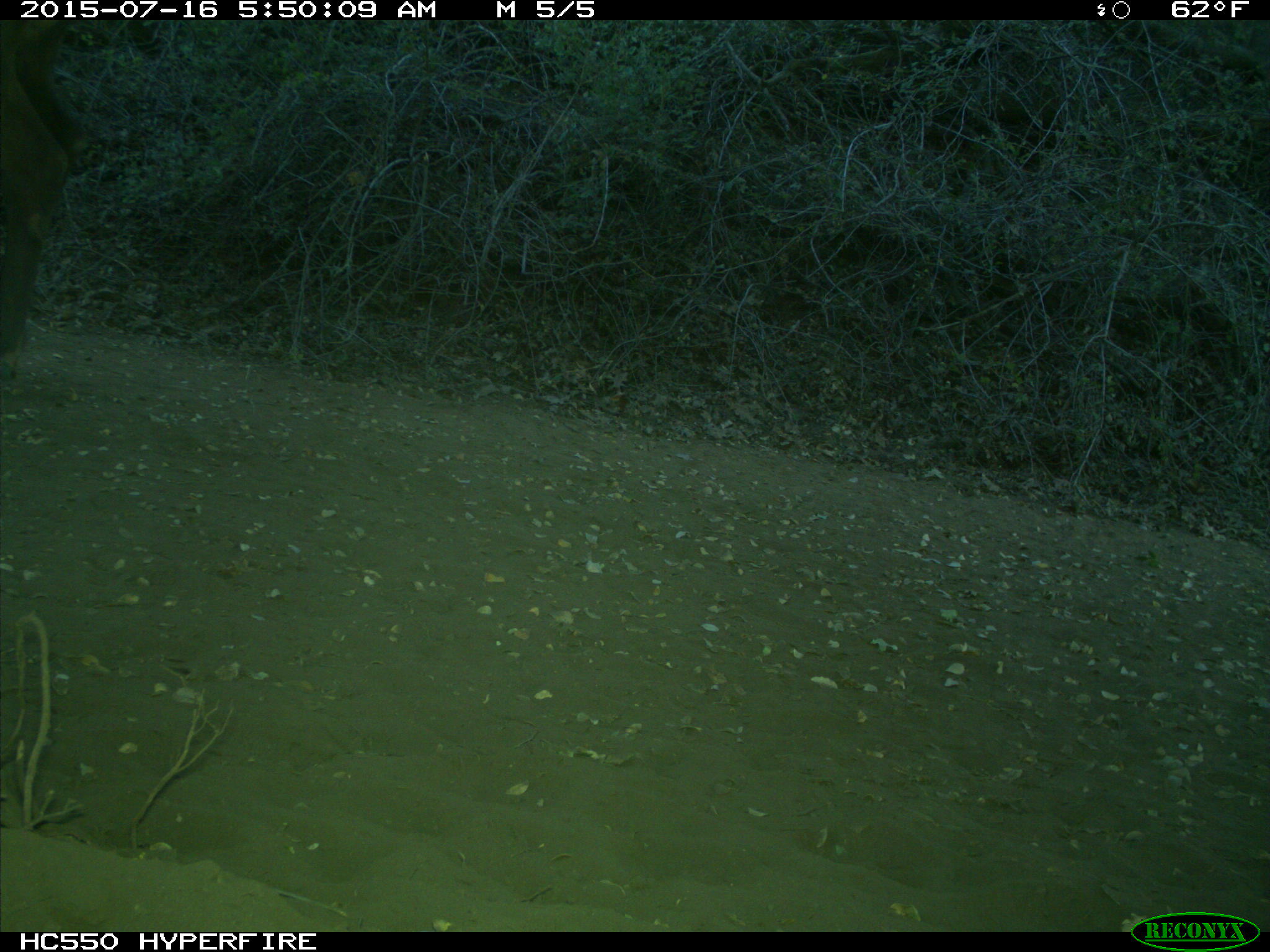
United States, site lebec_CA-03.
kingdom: Animalia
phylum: Chordata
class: Mammalia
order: Artiodactyla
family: Cervidae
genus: Cervus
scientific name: Cervus canadensis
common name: elk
Cervus canadensis (elk).